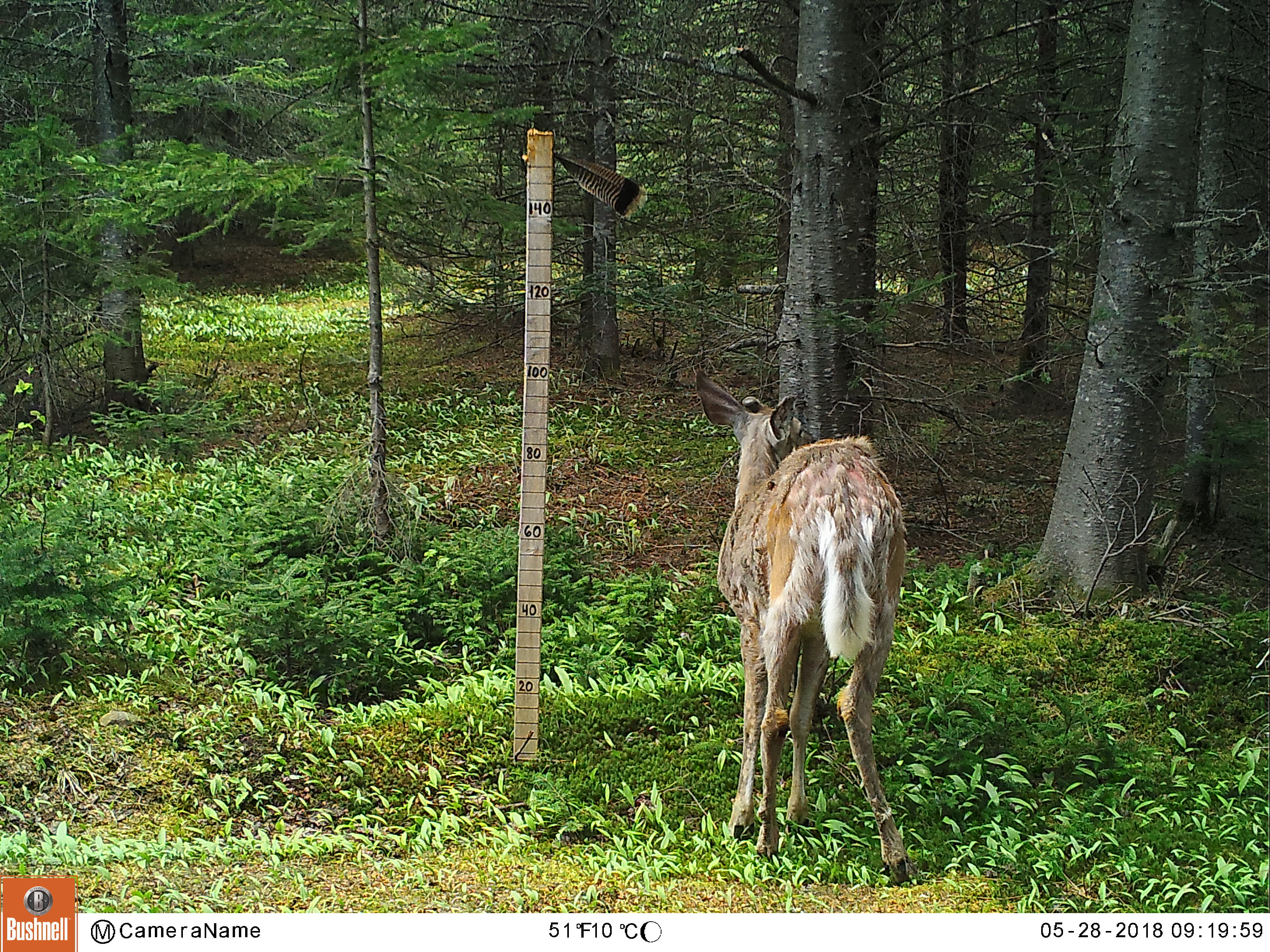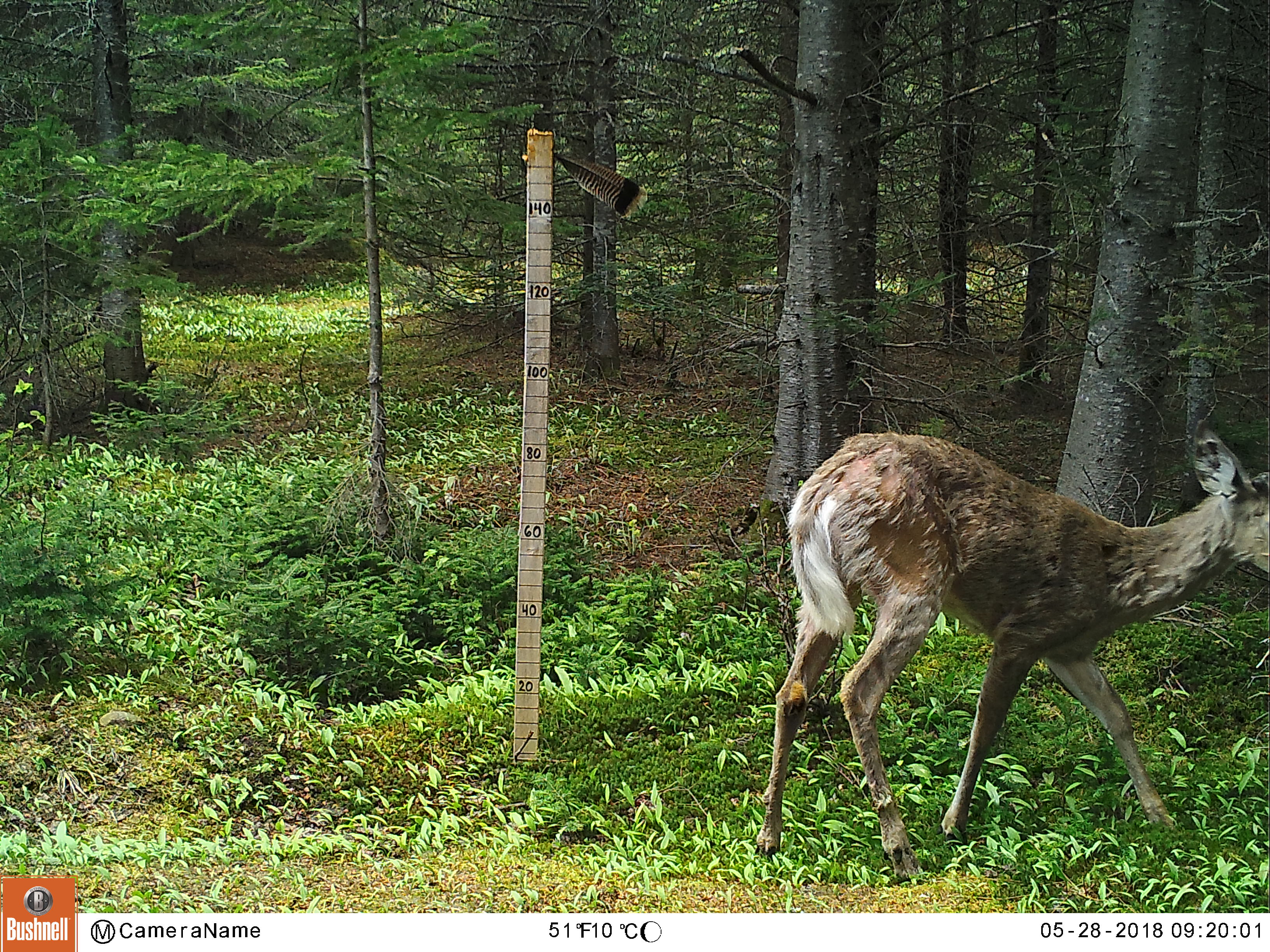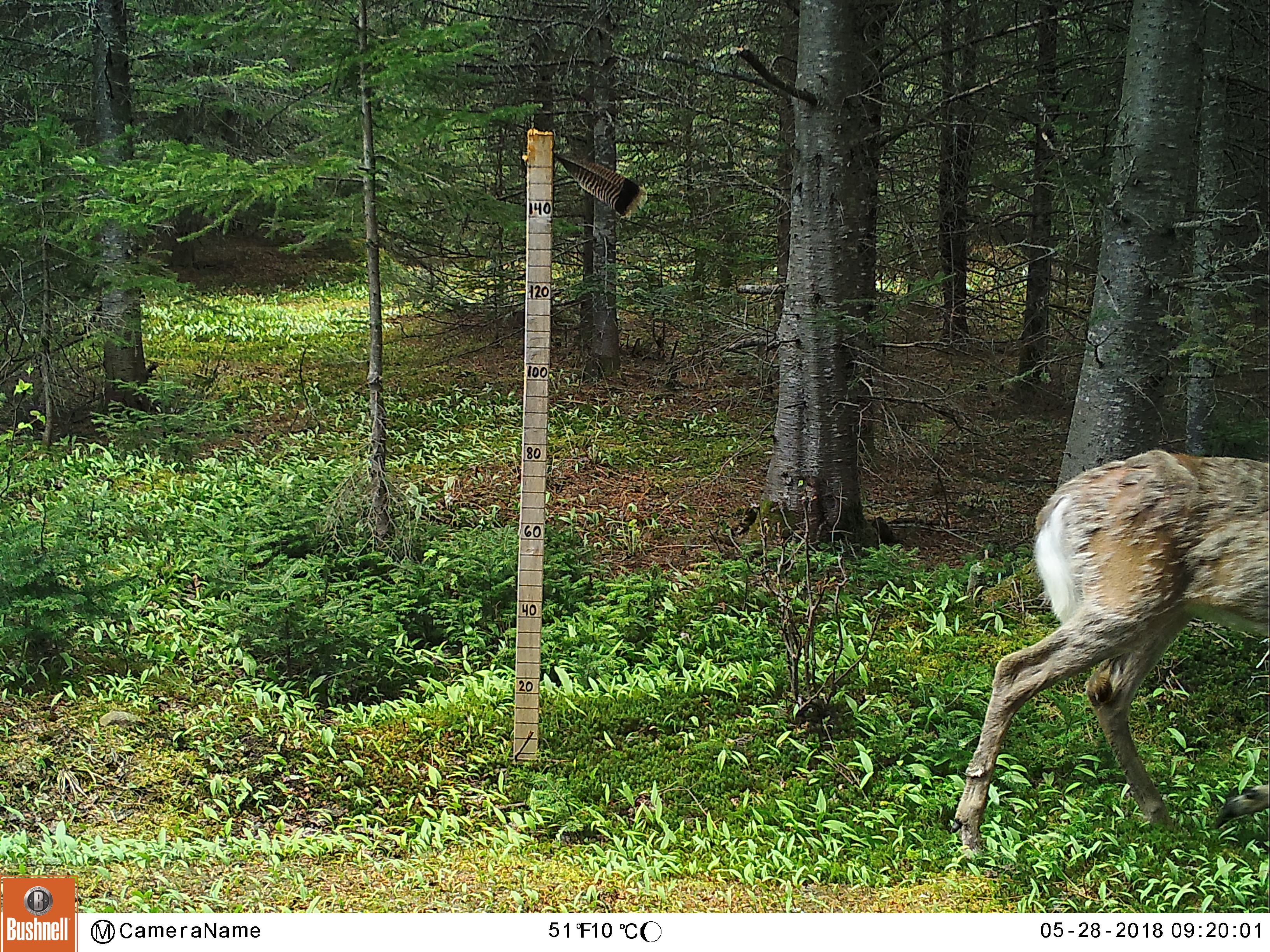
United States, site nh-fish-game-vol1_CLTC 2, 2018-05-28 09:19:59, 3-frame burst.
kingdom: Animalia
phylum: Chordata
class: Mammalia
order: Artiodactyla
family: Cervidae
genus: Odocoileus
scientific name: Odocoileus virginianus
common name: white-tailed deer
White-tailed deer (Odocoileus virginianus).